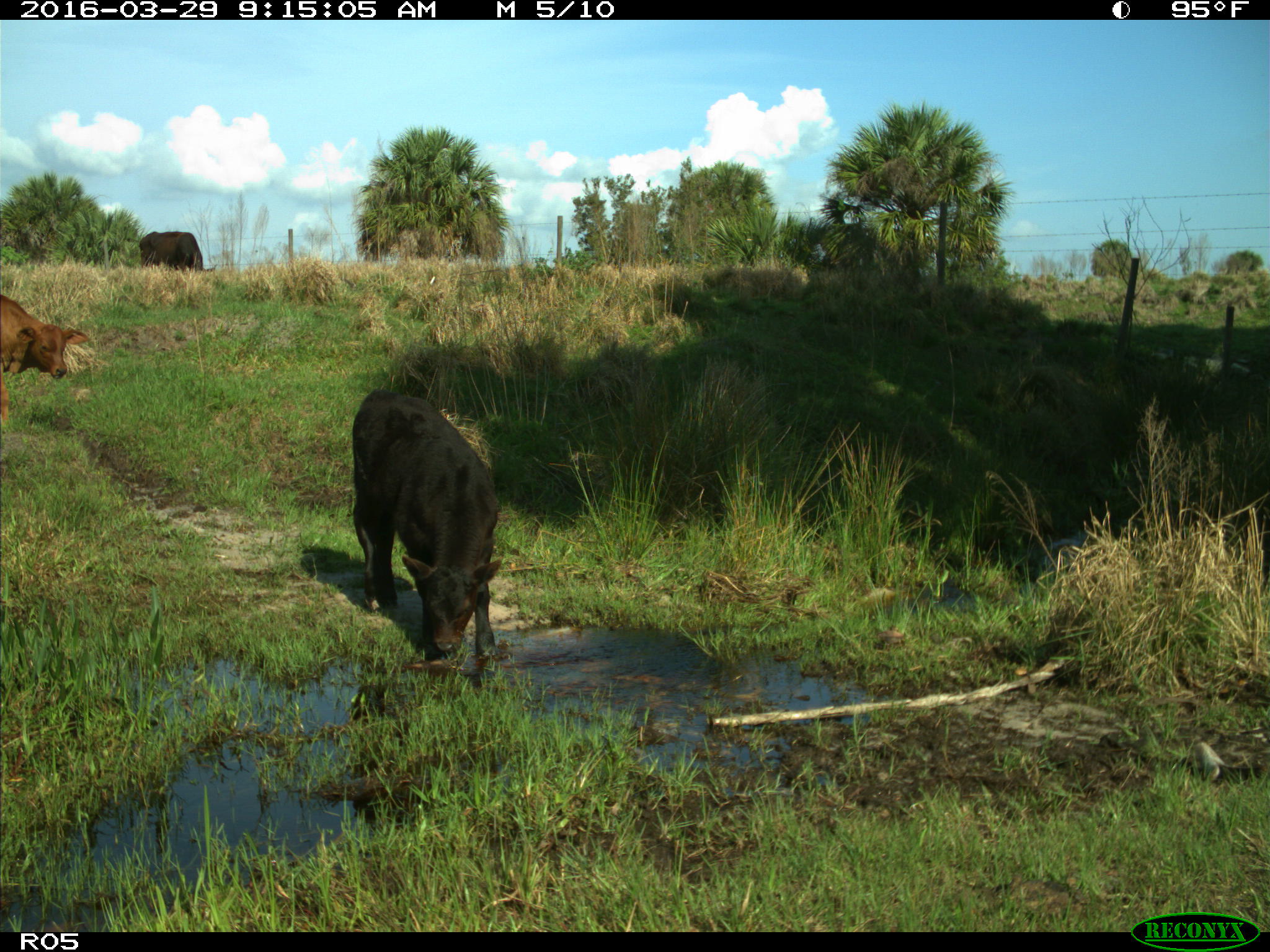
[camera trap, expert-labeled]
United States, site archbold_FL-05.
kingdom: Animalia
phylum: Chordata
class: Mammalia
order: Artiodactyla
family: Bovidae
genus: Bos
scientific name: Bos taurus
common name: domestic cow